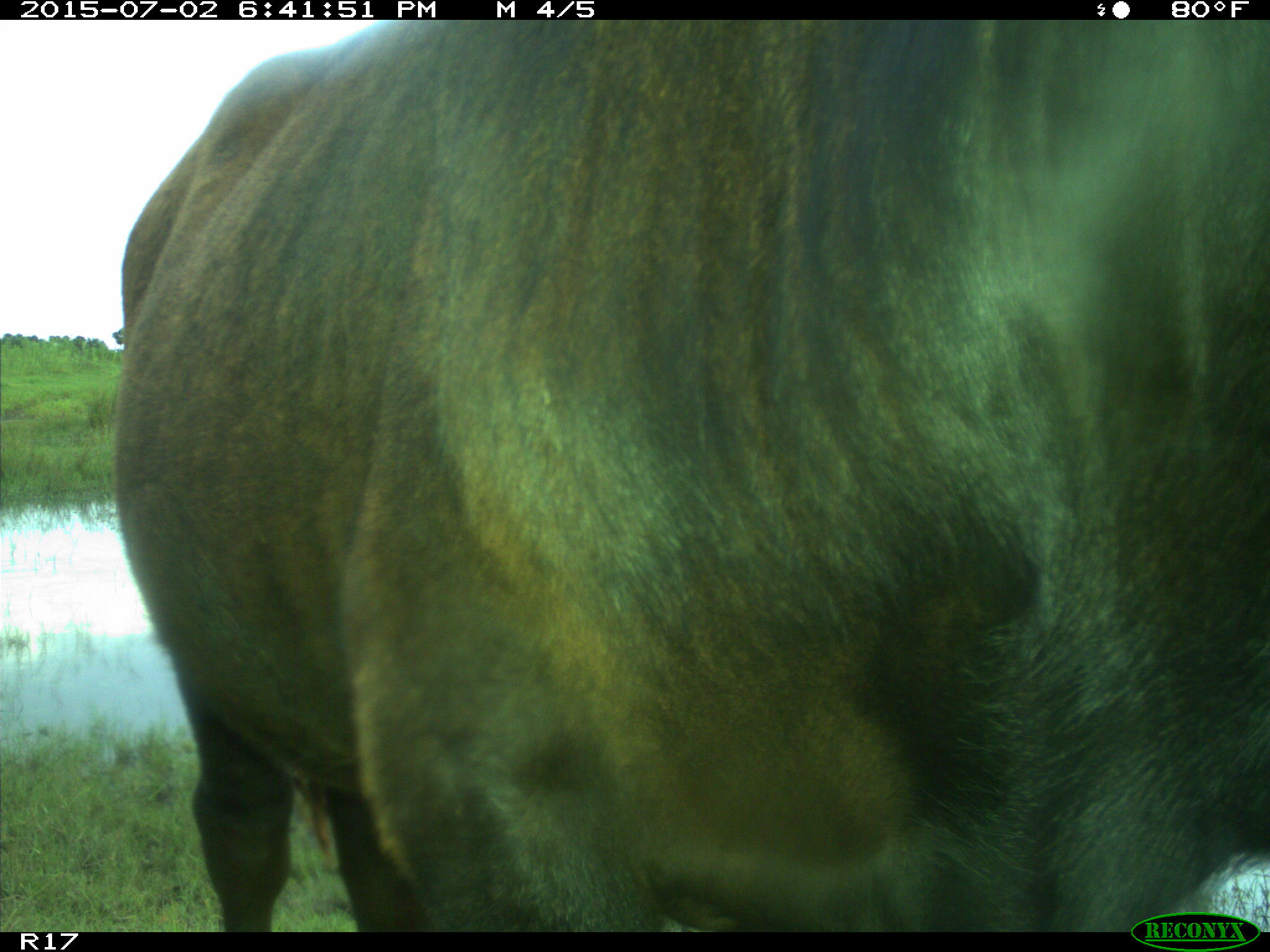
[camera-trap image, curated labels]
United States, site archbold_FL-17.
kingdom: Animalia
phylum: Chordata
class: Mammalia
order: Artiodactyla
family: Bovidae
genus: Bos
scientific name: Bos taurus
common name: domestic cow